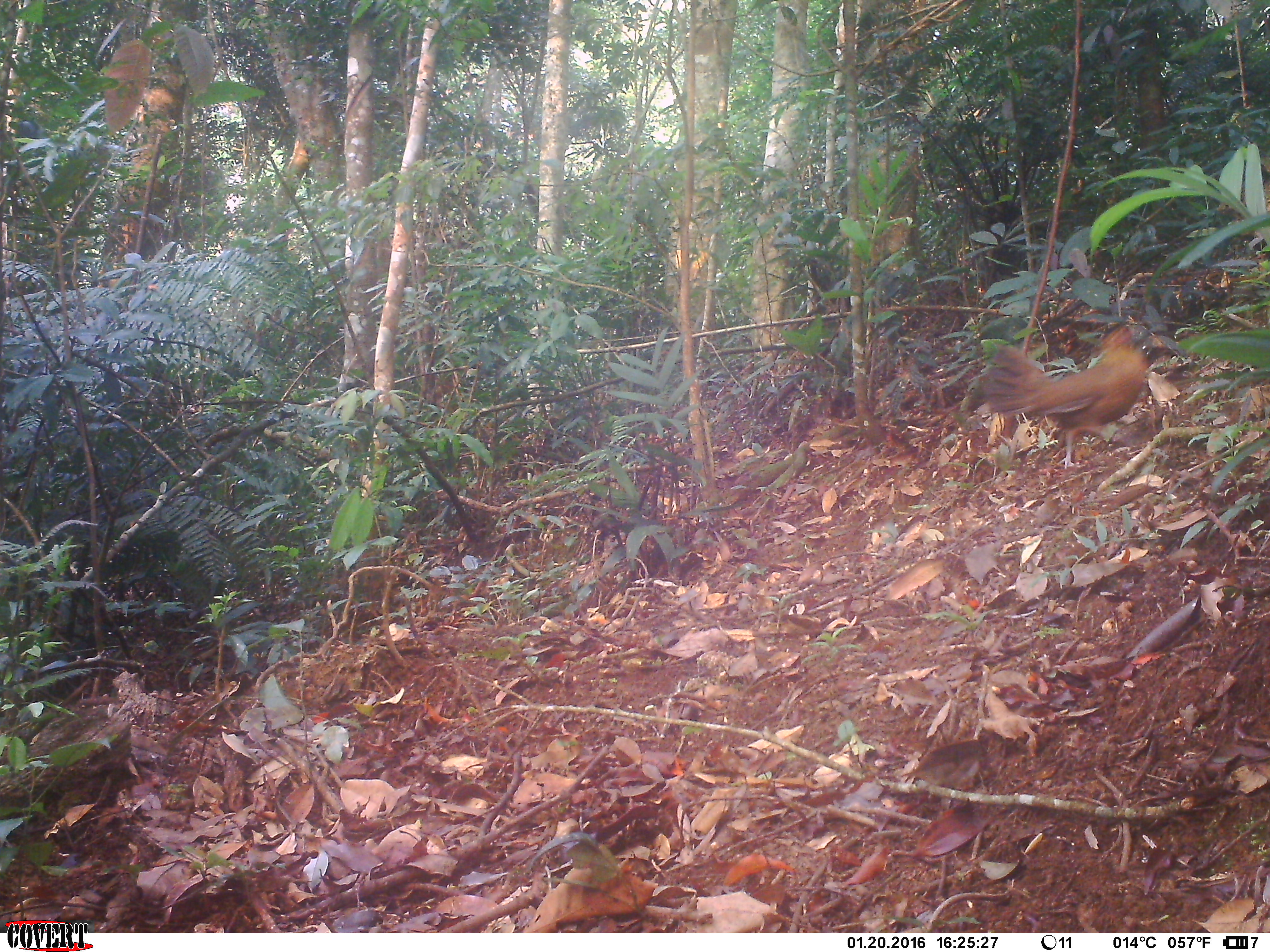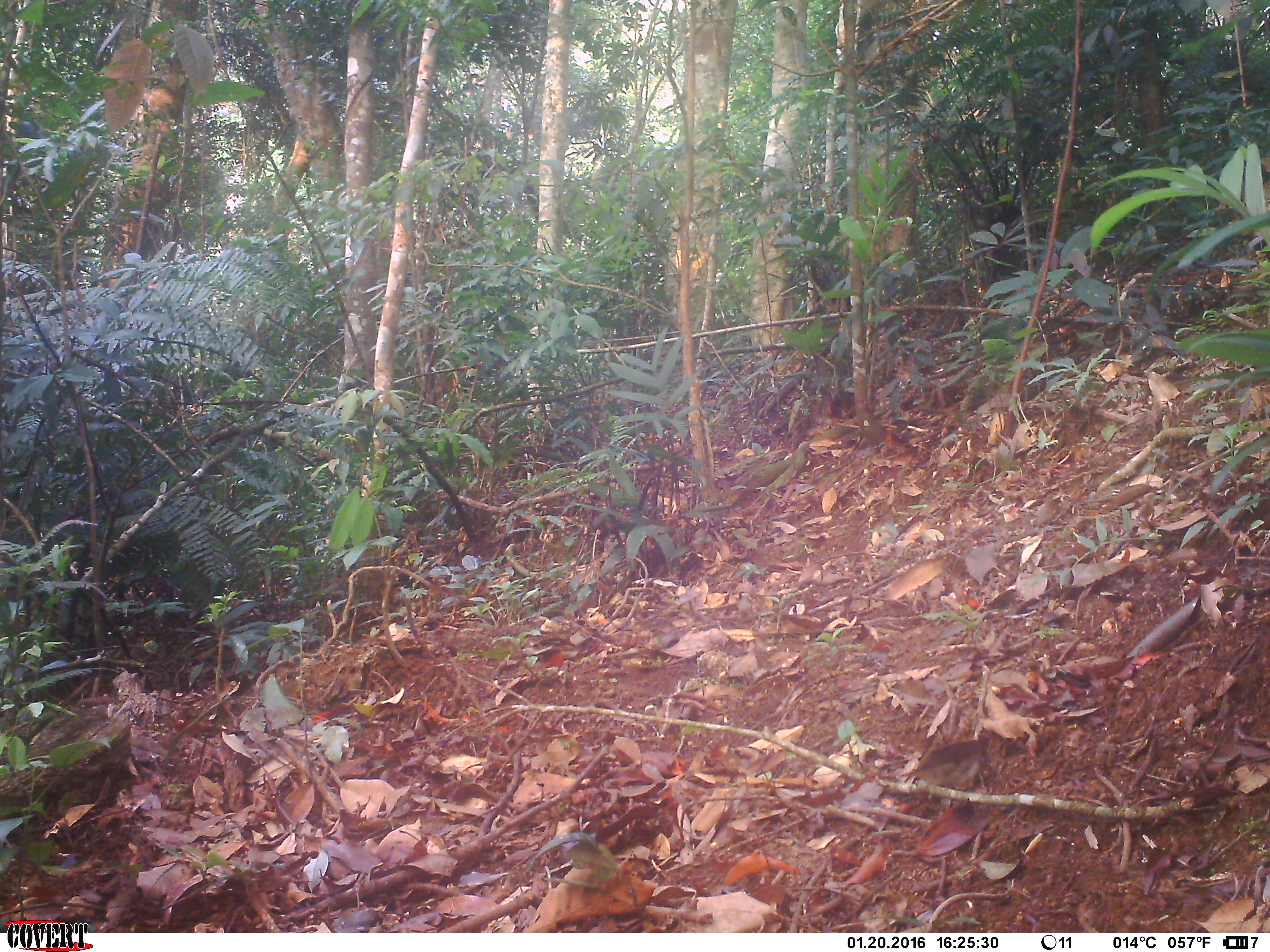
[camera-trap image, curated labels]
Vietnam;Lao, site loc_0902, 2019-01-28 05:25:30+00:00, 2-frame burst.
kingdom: Animalia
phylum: Chordata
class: Aves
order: Galliformes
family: Phasianidae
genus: Gallus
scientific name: Gallus gallus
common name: red junglefowl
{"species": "red junglefowl (Gallus gallus)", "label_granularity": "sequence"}